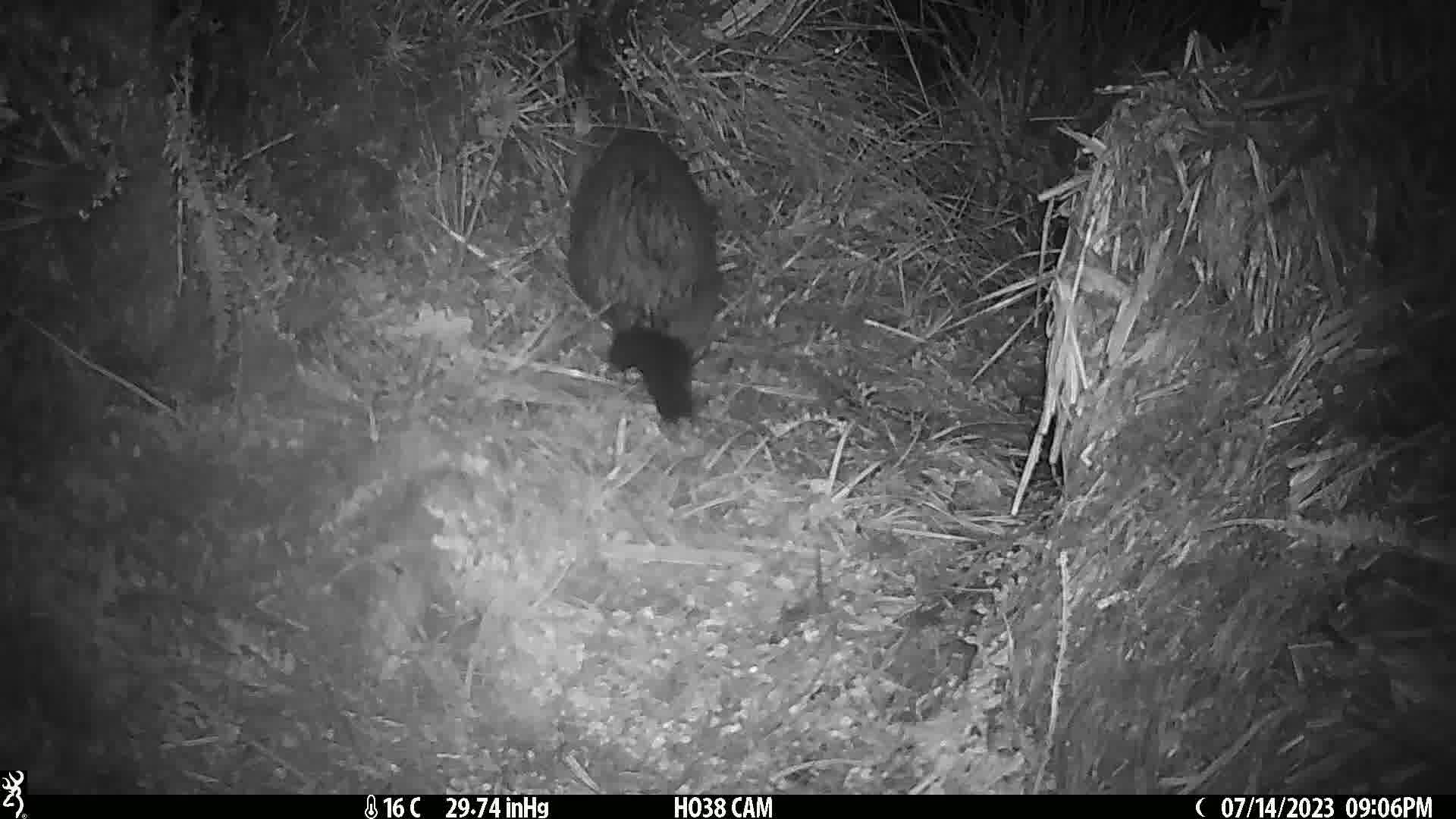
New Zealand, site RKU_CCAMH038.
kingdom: Animalia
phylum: Chordata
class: Mammalia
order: Diprotodontia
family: Phalangeridae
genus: Trichosurus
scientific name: Trichosurus vulpecula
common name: common brushtail possum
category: possum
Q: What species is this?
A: Possum (common brushtail possum) (Trichosurus vulpecula).